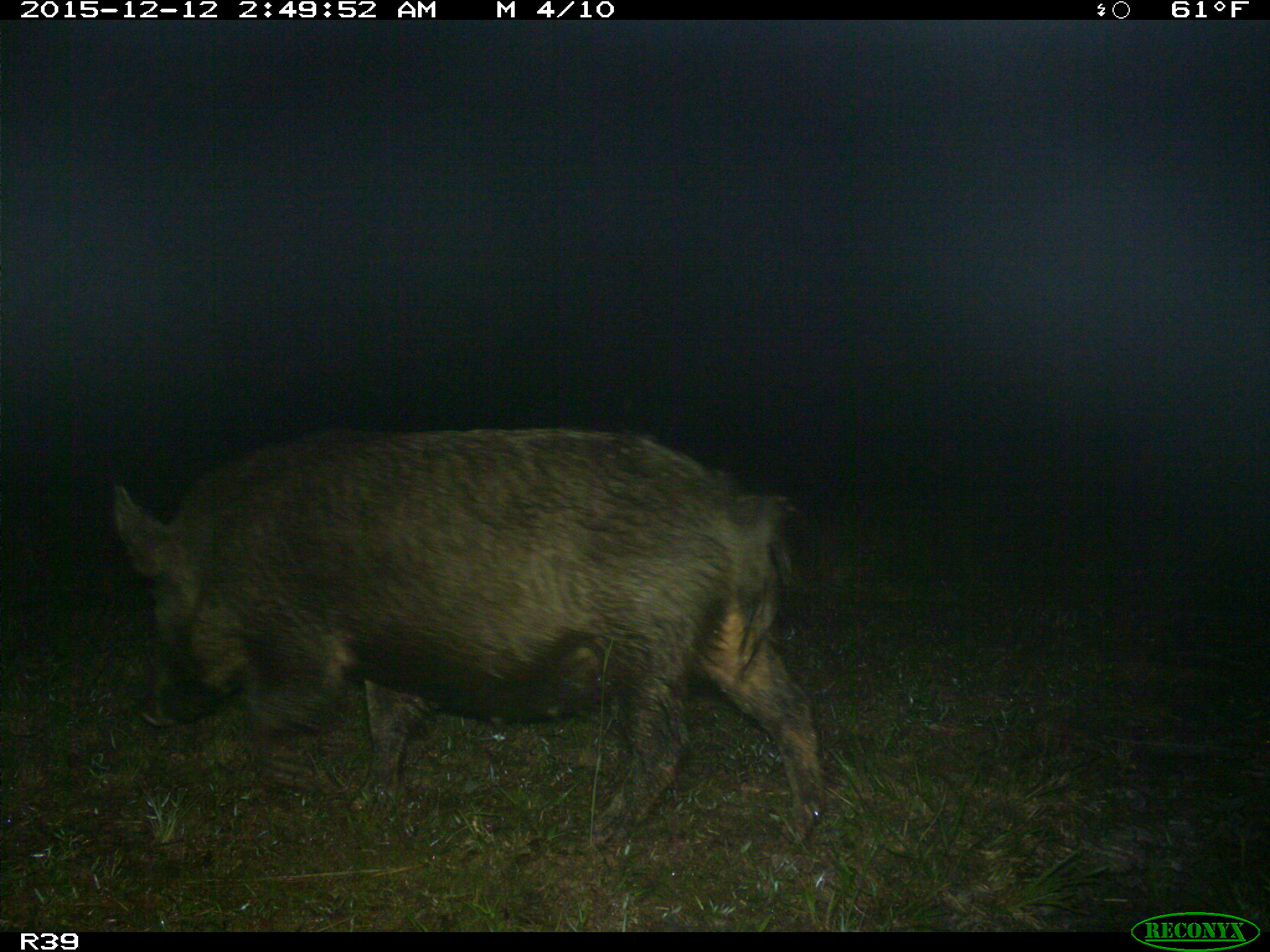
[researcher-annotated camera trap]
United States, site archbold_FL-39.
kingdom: Animalia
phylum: Chordata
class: Mammalia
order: Artiodactyla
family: Suidae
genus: Sus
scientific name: Sus scrofa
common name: wild boar